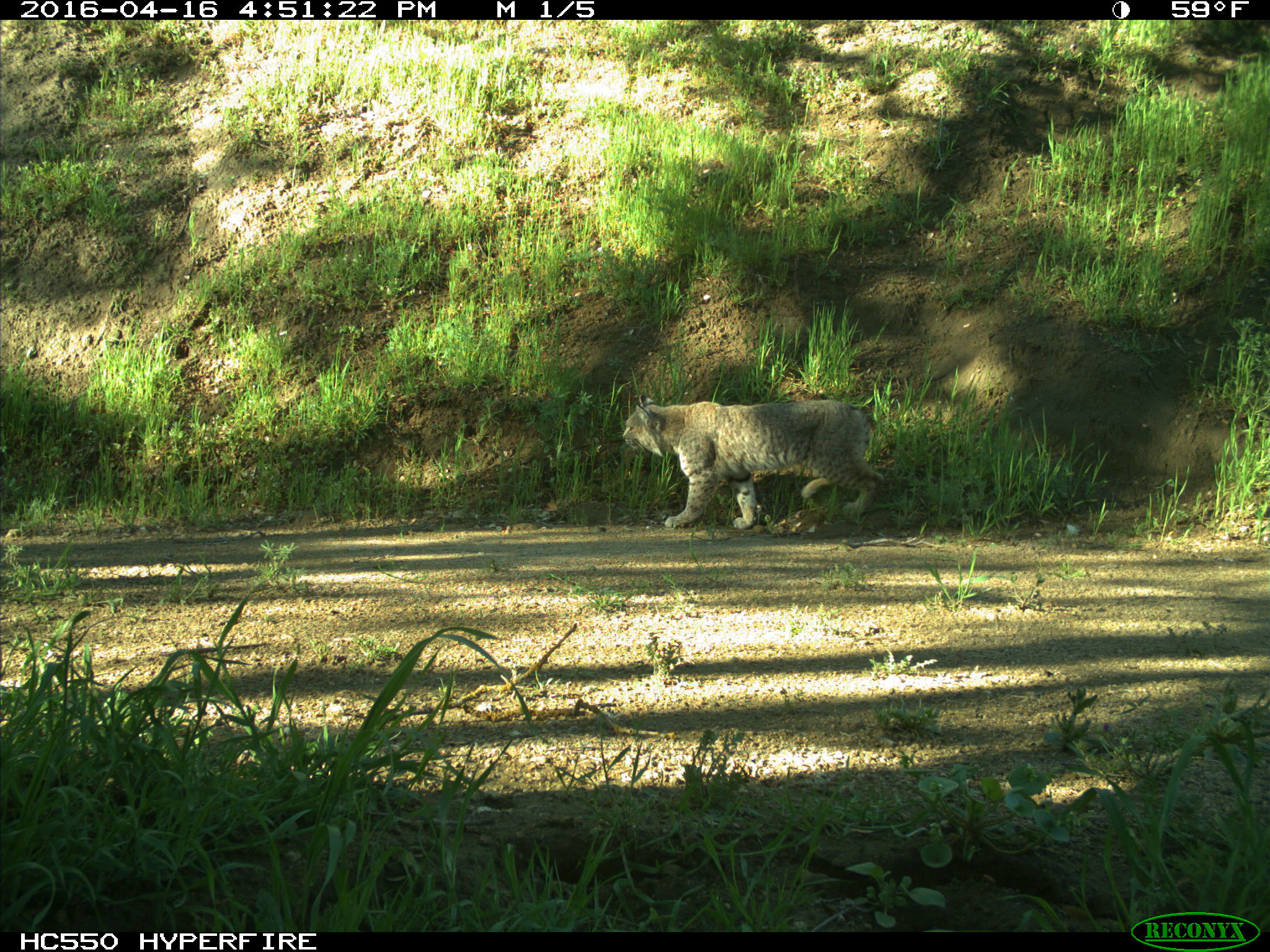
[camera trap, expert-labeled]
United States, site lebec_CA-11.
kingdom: Animalia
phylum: Chordata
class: Mammalia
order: Carnivora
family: Felidae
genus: Lynx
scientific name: Lynx rufus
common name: bobcat